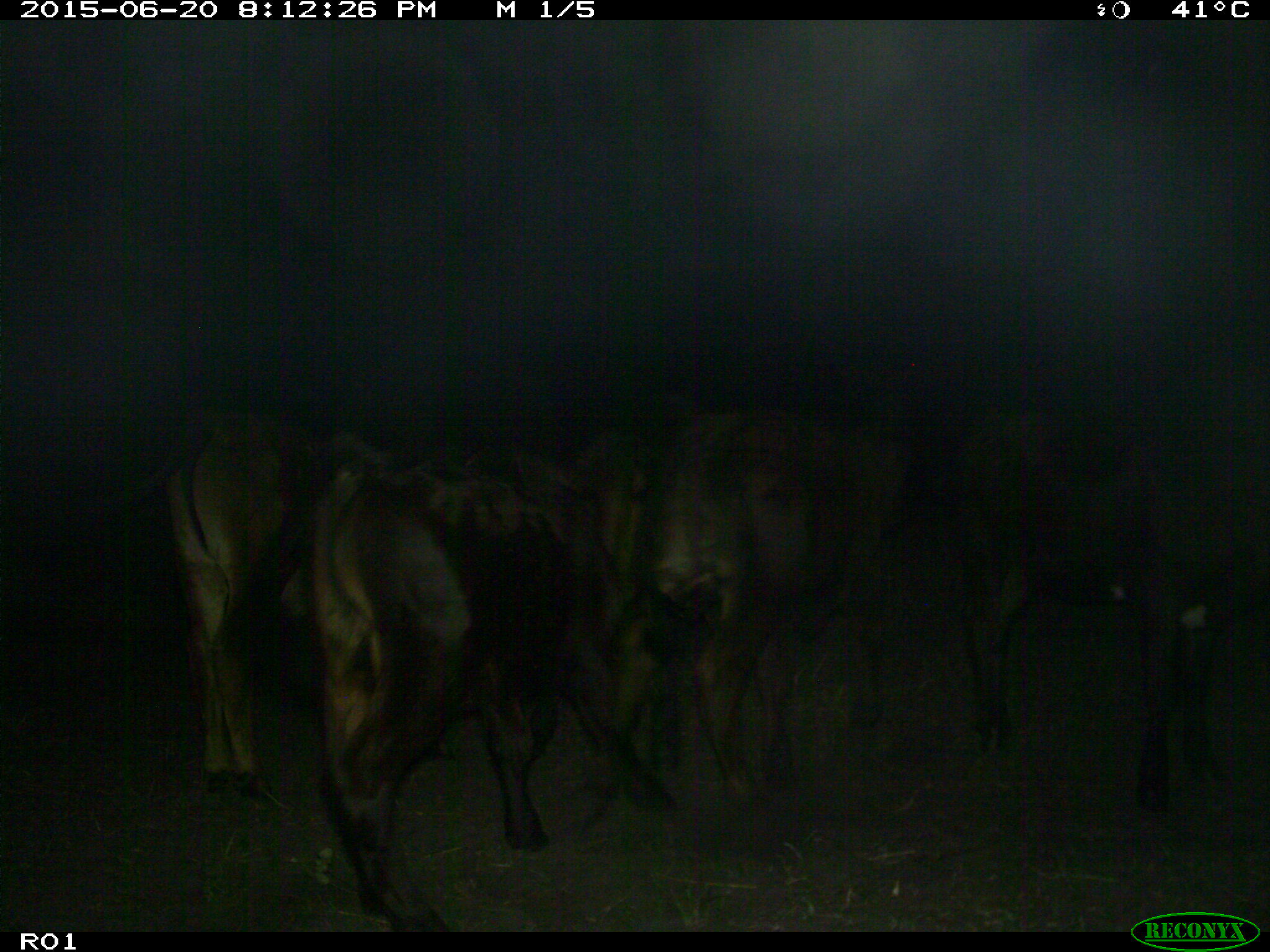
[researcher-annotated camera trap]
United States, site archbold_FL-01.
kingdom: Animalia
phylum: Chordata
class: Mammalia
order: Artiodactyla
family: Bovidae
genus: Bos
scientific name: Bos taurus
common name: domestic cow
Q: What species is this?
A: Bos taurus (domestic cow).